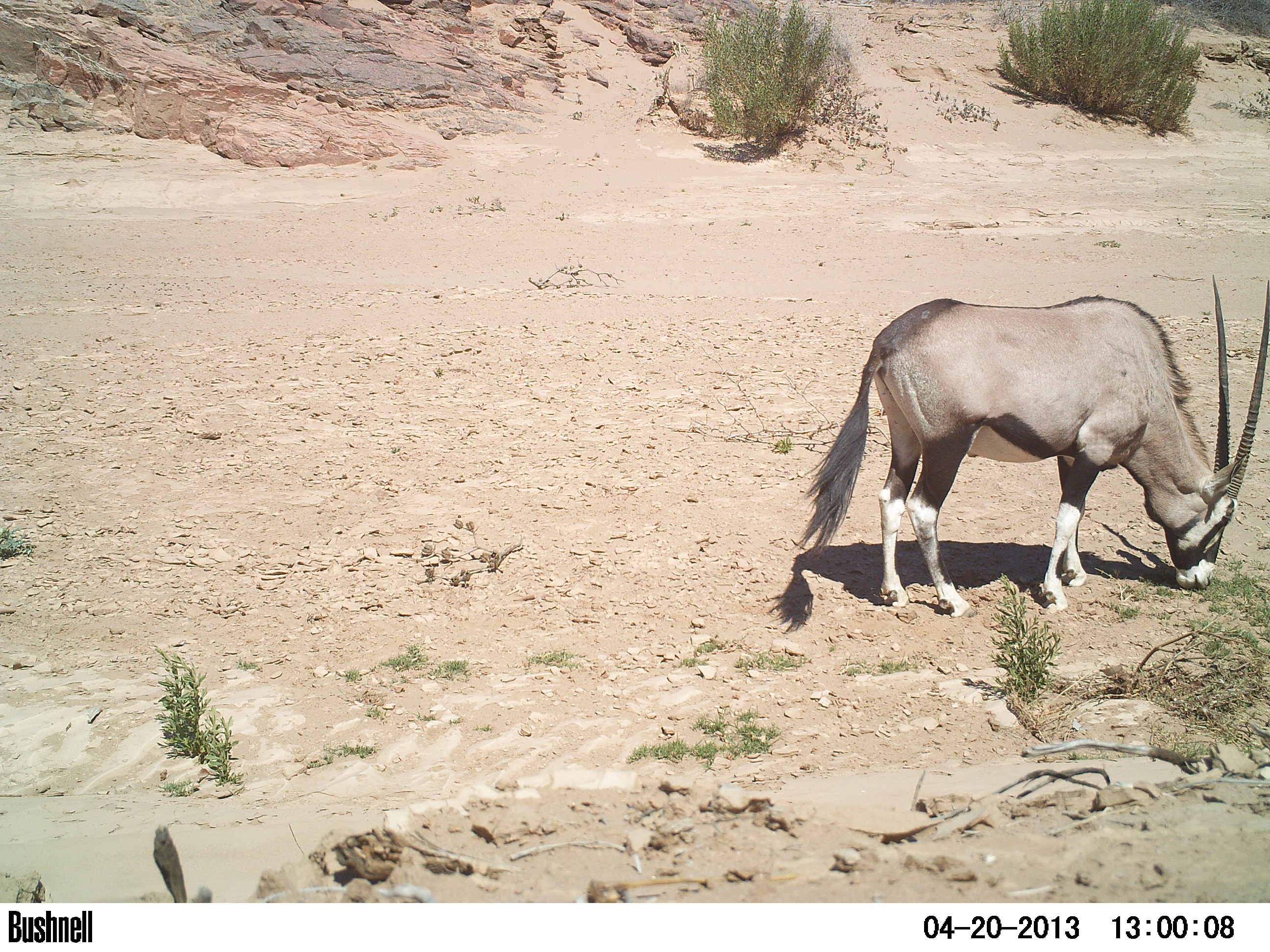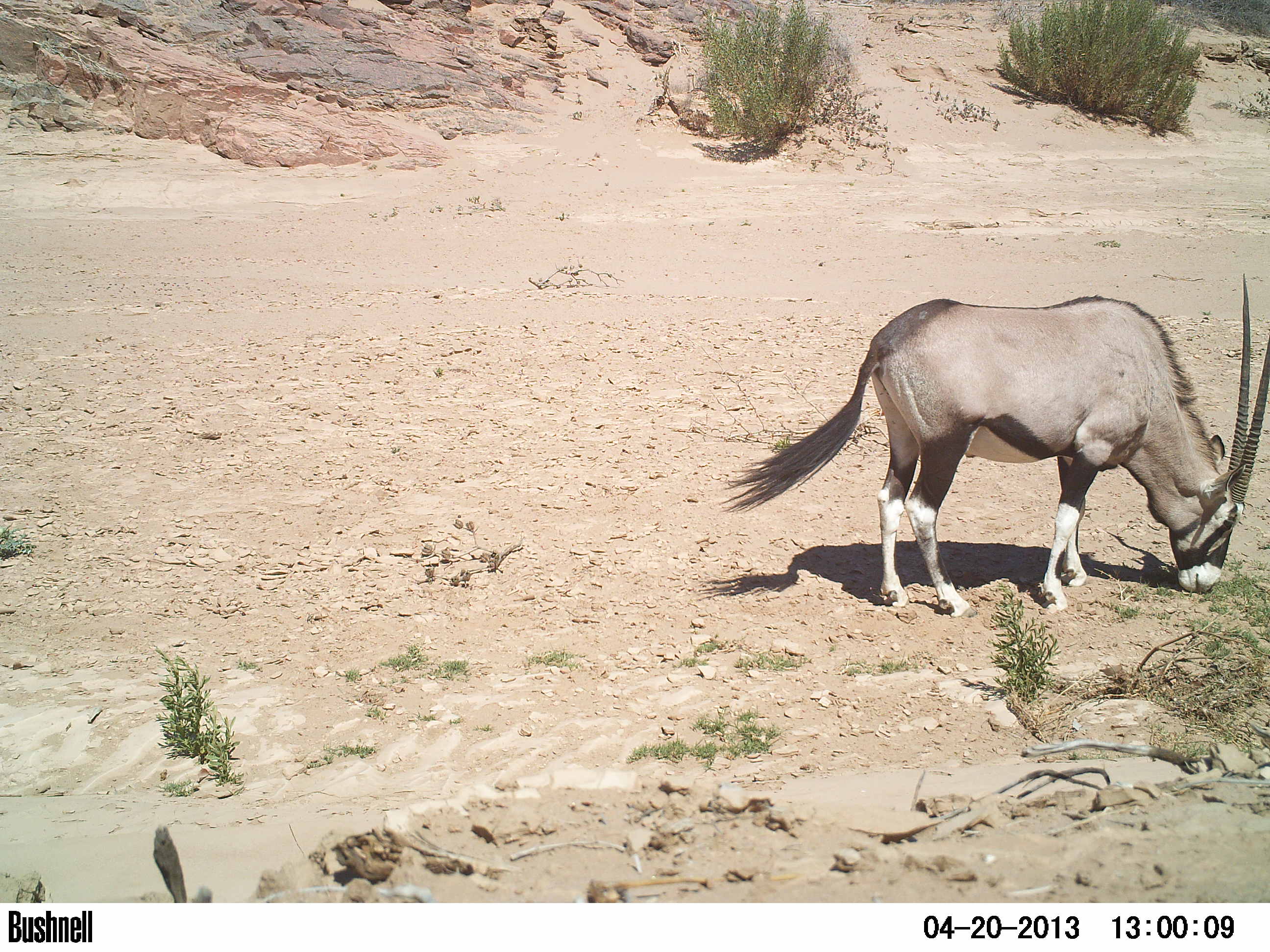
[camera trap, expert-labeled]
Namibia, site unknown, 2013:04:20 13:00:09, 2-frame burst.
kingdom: Animalia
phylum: Chordata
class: Mammalia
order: Artiodactyla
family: Bovidae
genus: Oryx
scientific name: Oryx gazella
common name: gemsbok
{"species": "Oryx gazella (gemsbok)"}